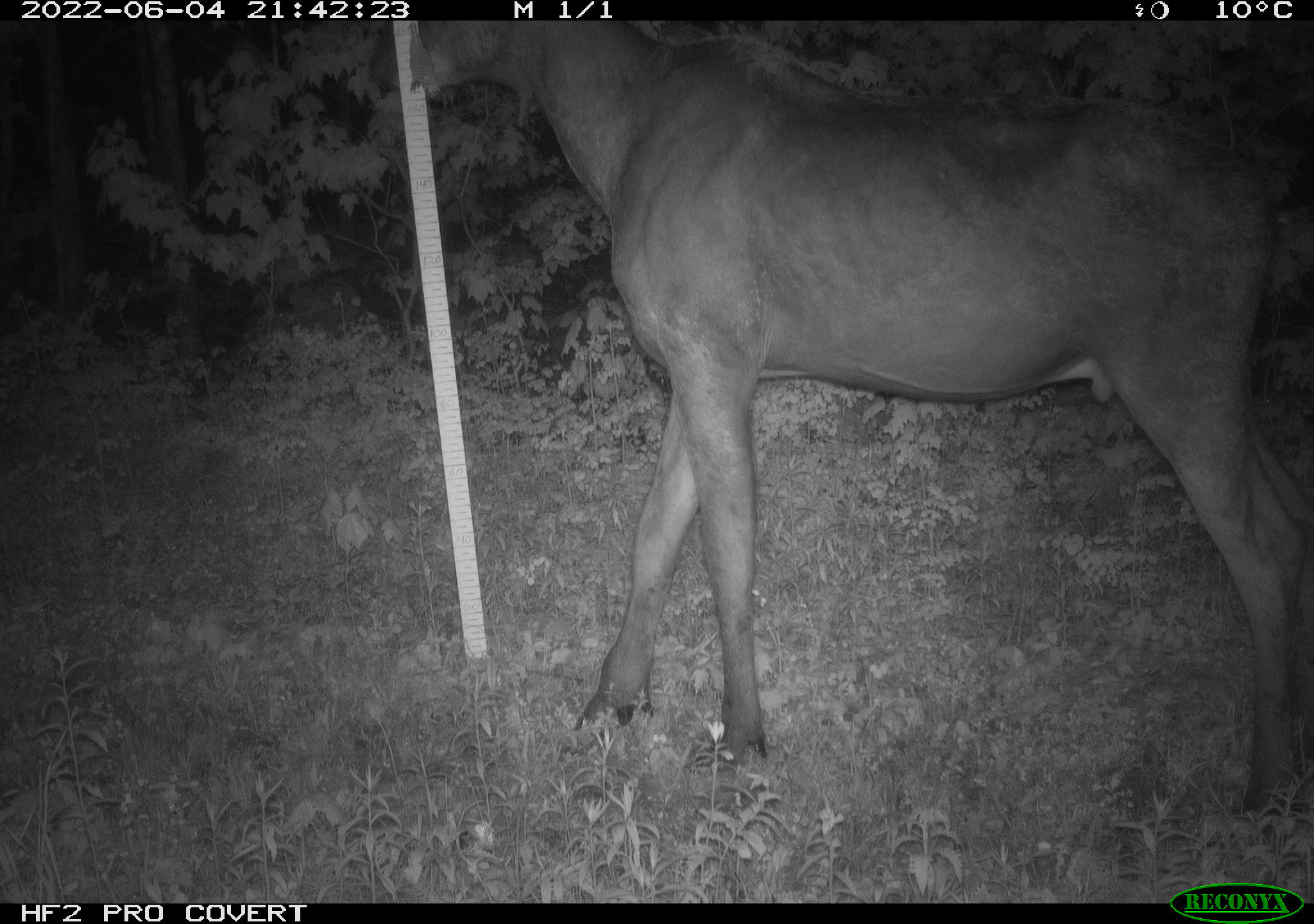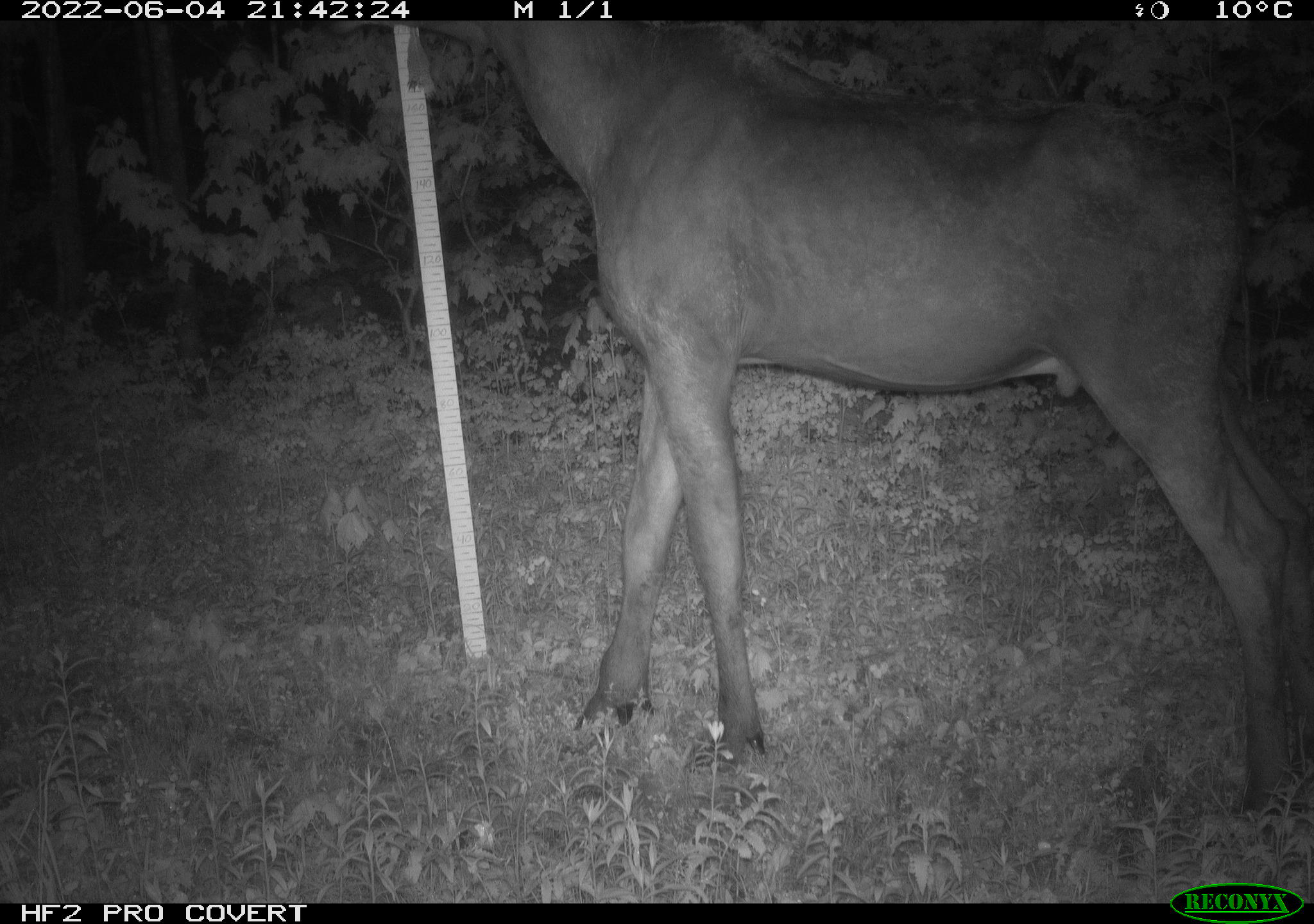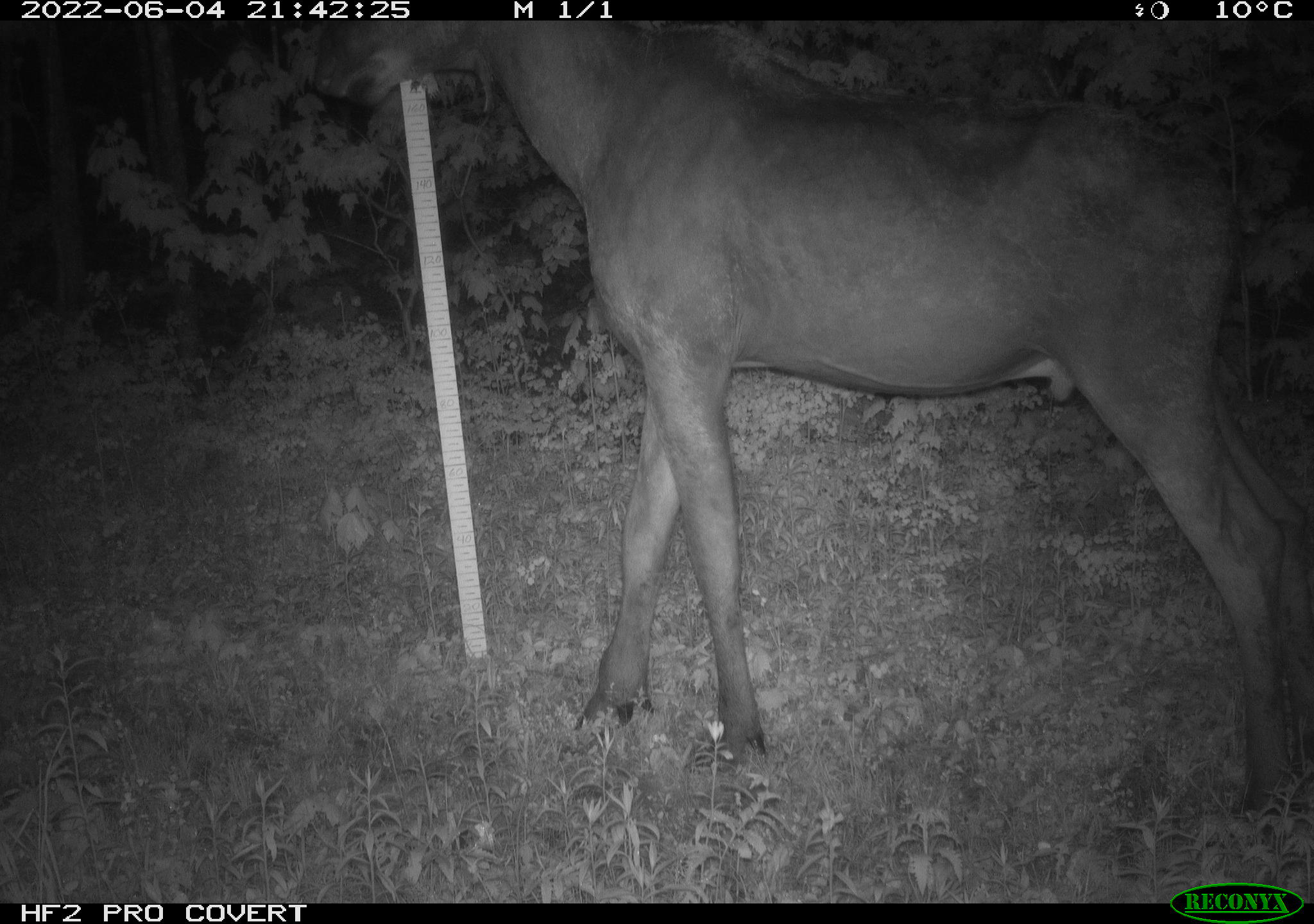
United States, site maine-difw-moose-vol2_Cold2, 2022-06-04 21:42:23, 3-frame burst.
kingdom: Animalia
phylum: Chordata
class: Mammalia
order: Artiodactyla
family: Cervidae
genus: Alces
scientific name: Alces alces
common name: moose